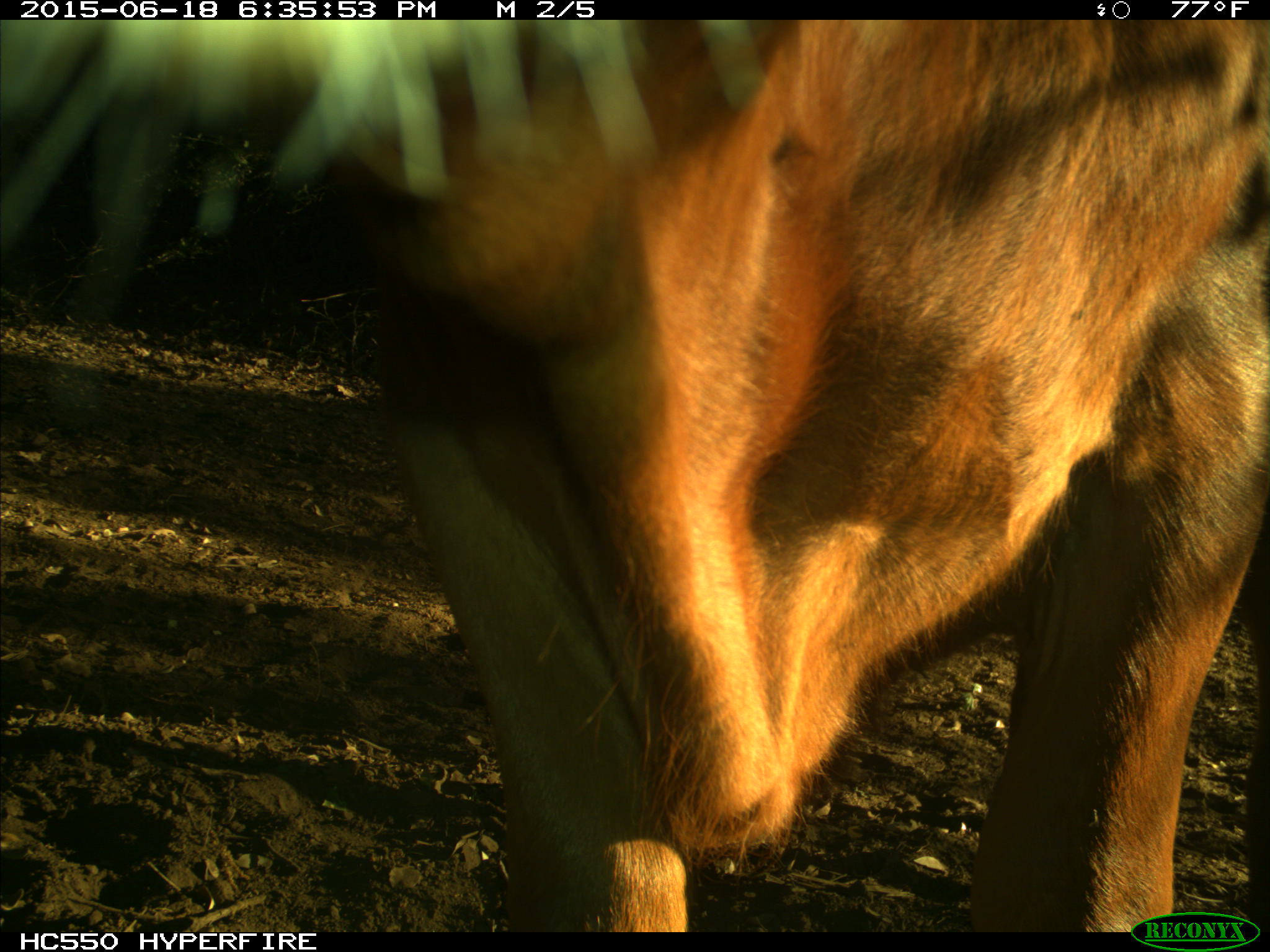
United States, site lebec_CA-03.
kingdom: Animalia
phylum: Chordata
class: Mammalia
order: Artiodactyla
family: Bovidae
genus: Bos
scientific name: Bos taurus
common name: domestic cow